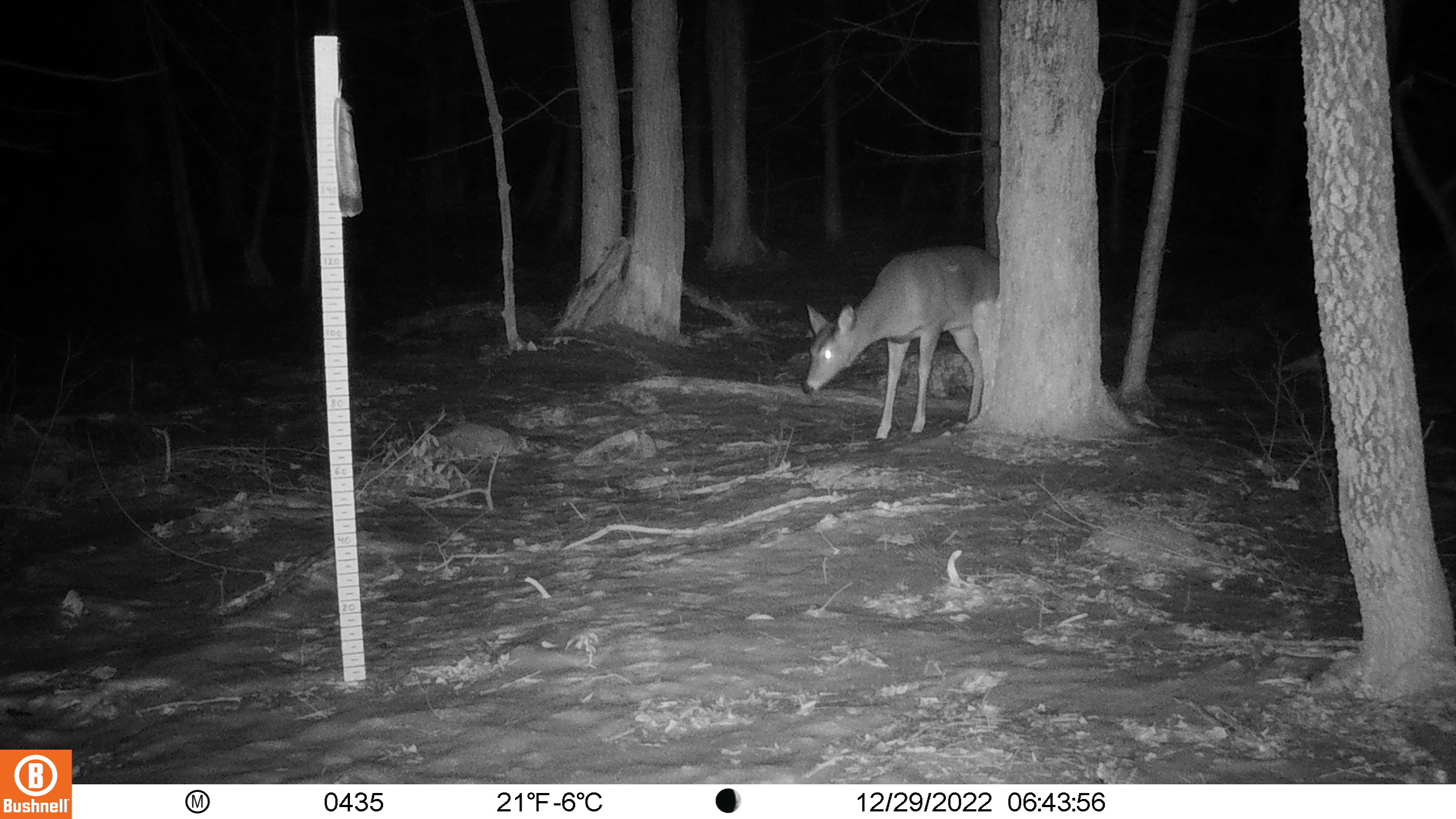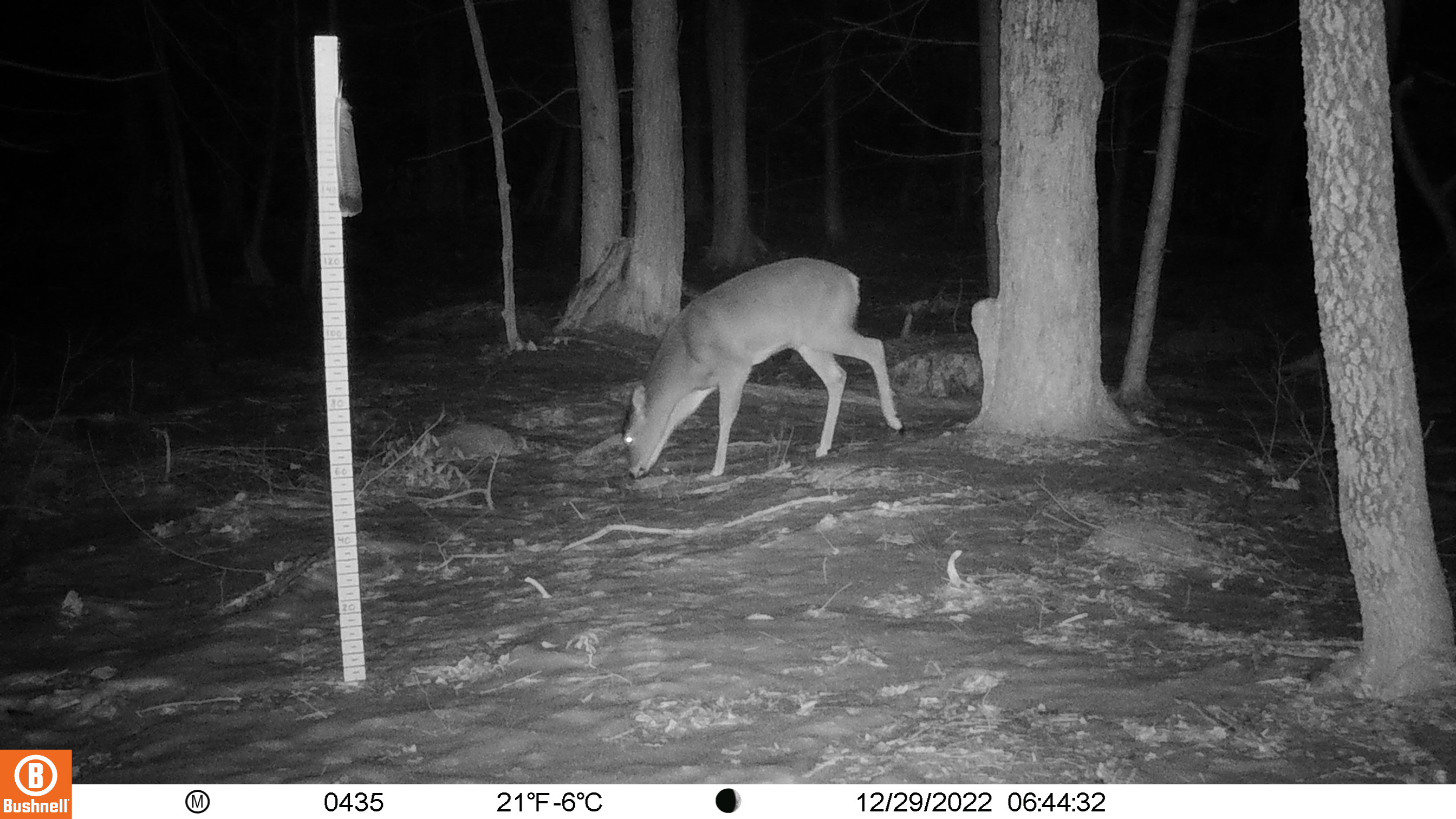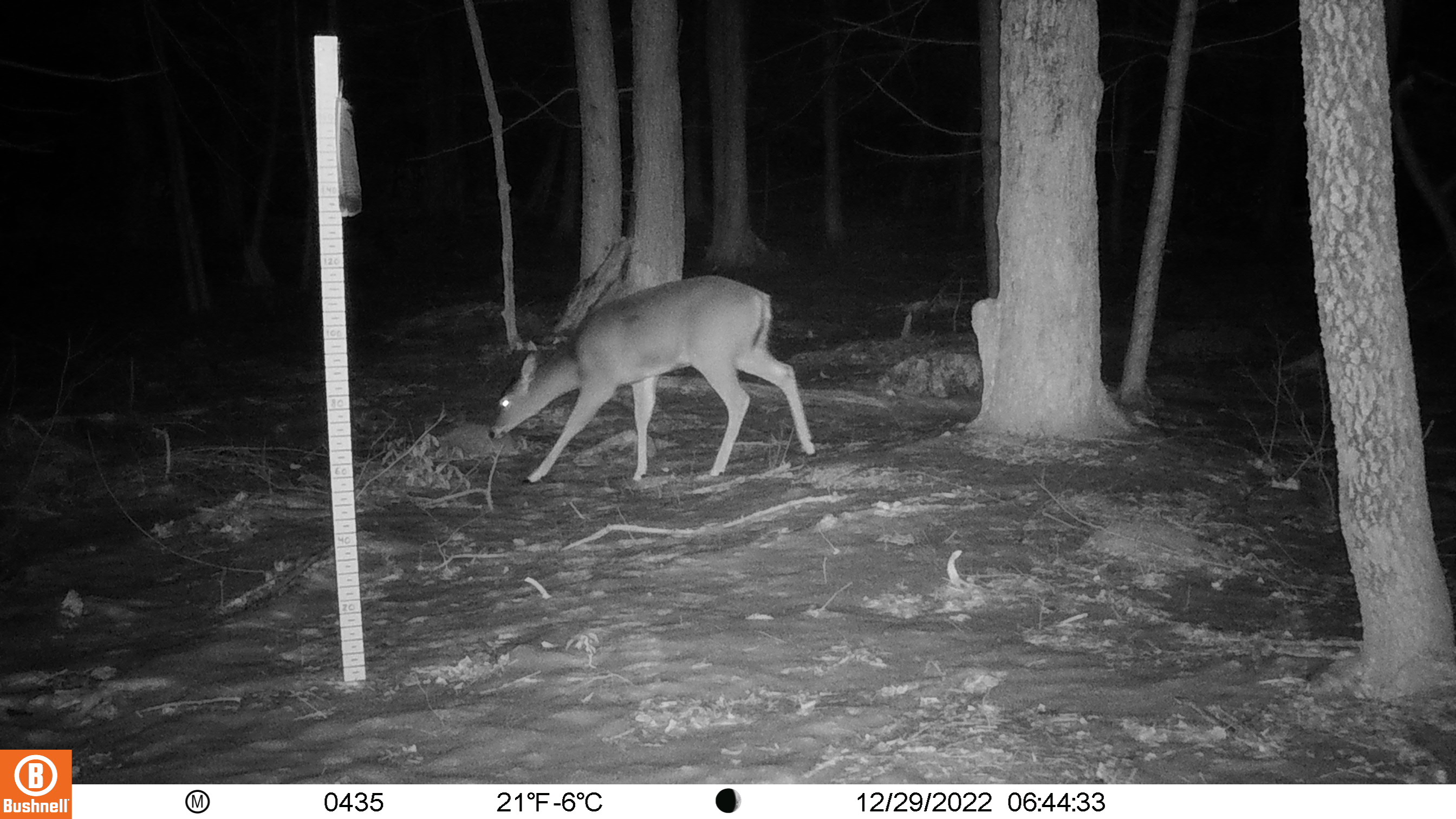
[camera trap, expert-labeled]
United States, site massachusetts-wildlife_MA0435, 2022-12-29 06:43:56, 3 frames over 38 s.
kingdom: Animalia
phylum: Chordata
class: Mammalia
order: Artiodactyla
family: Cervidae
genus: Odocoileus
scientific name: Odocoileus virginianus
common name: white-tailed deer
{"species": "white-tailed deer (Odocoileus virginianus)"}